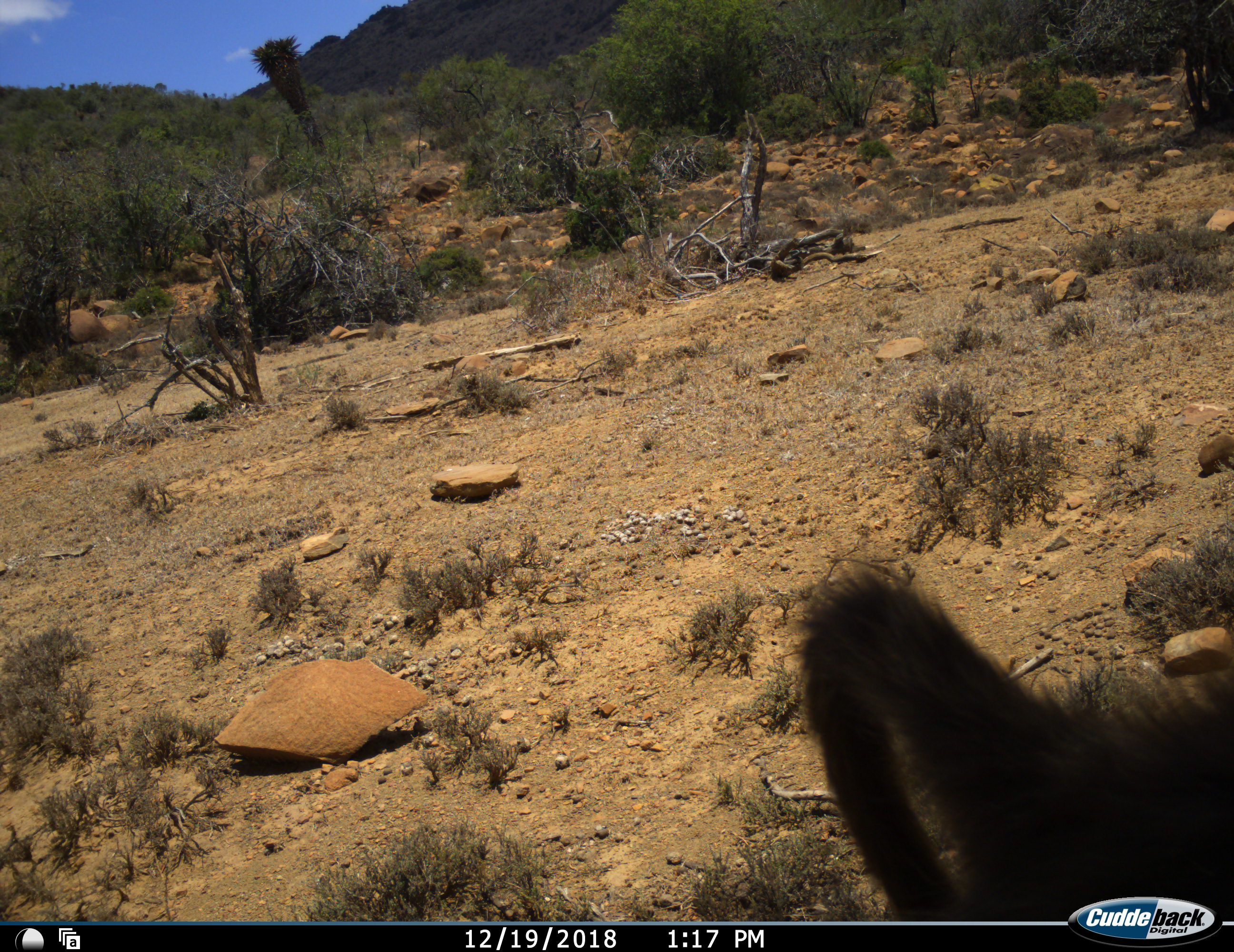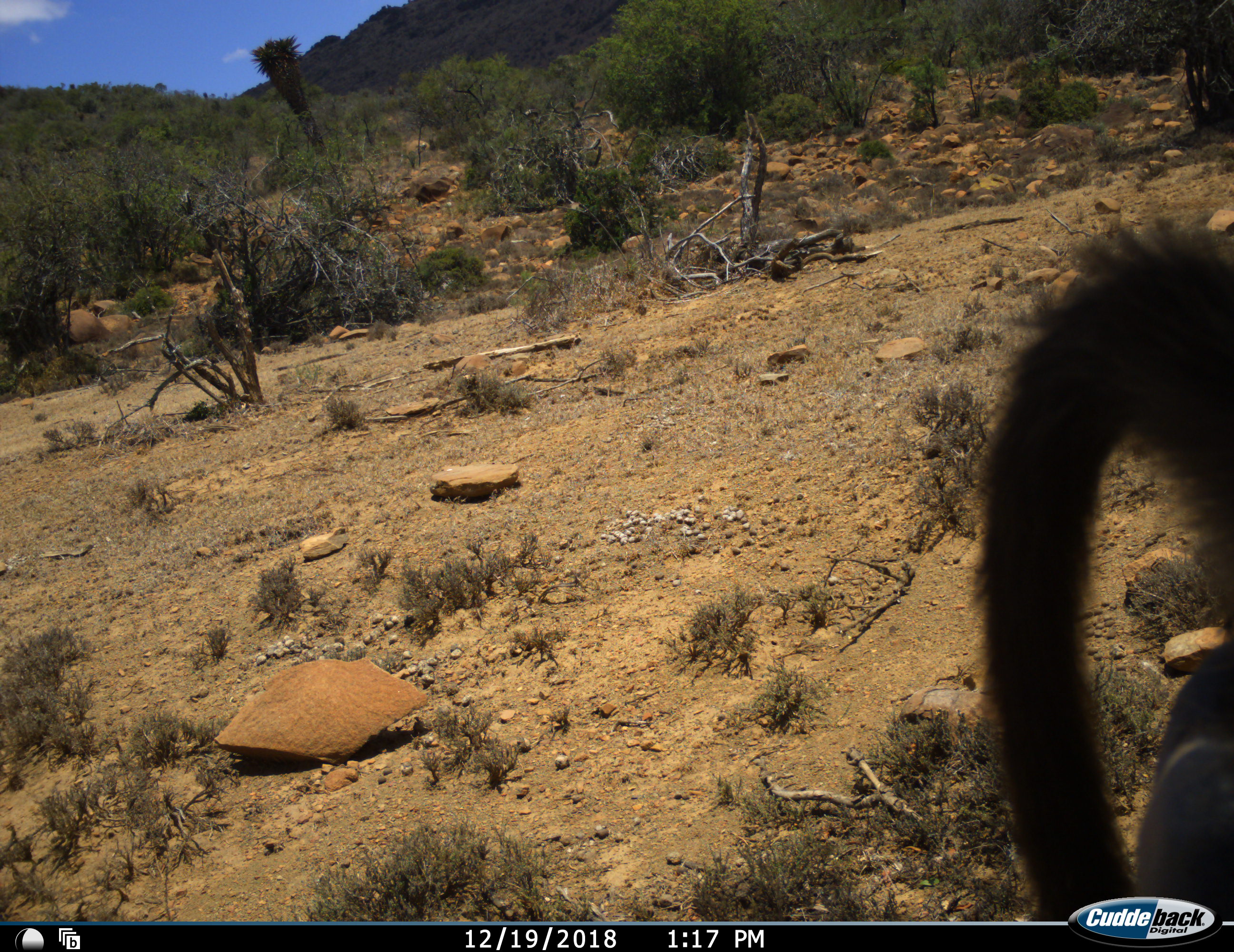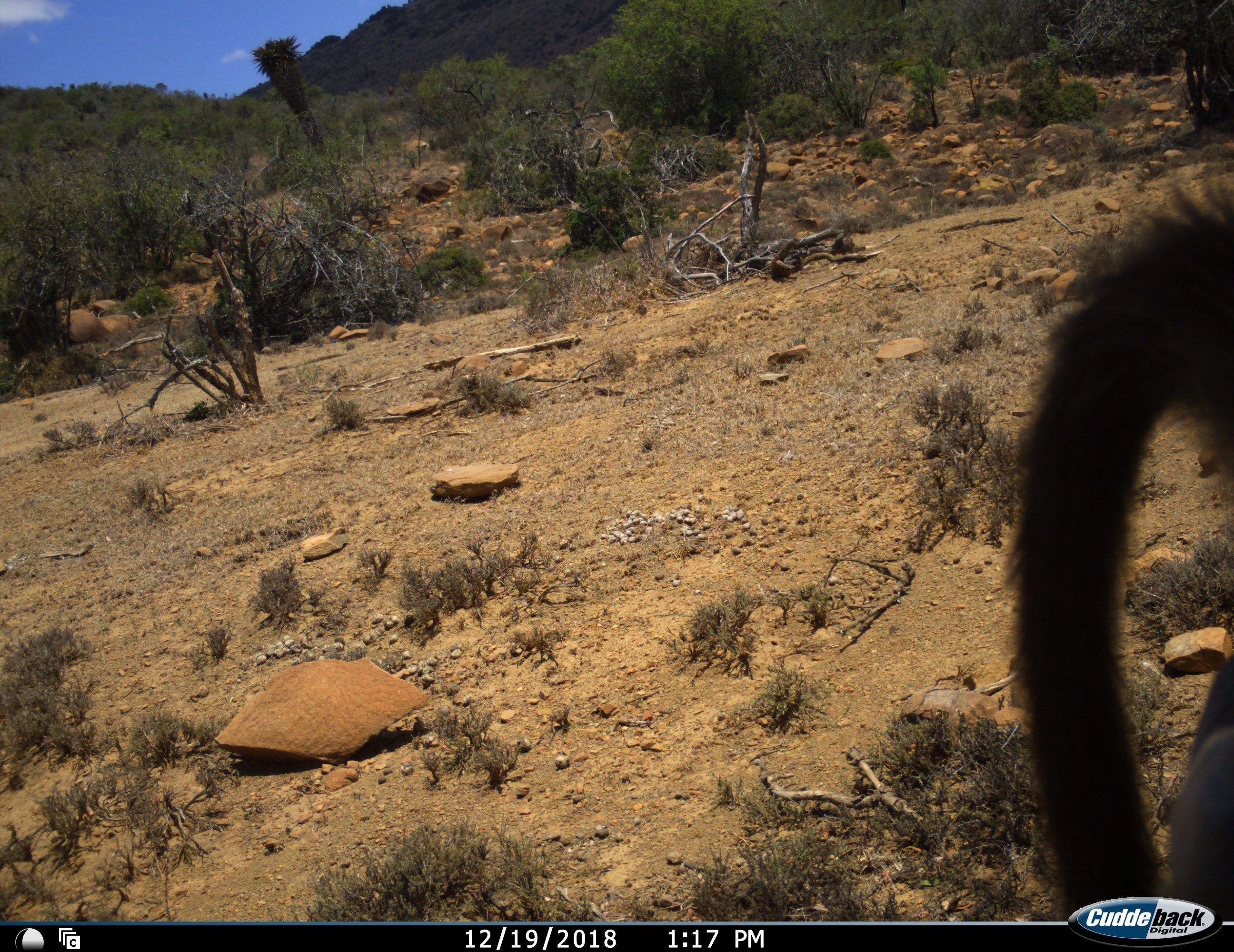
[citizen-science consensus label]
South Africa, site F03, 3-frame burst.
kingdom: Animalia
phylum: Chordata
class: Mammalia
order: Primates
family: Cercopithecidae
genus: Papio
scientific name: Papio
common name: baboon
Baboon (Papio), count 1. Behavior (volunteer vote fractions): standing 71%, resting 0%, moving 29%, interacting 0%. Young present (vote fraction): 0%. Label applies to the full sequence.